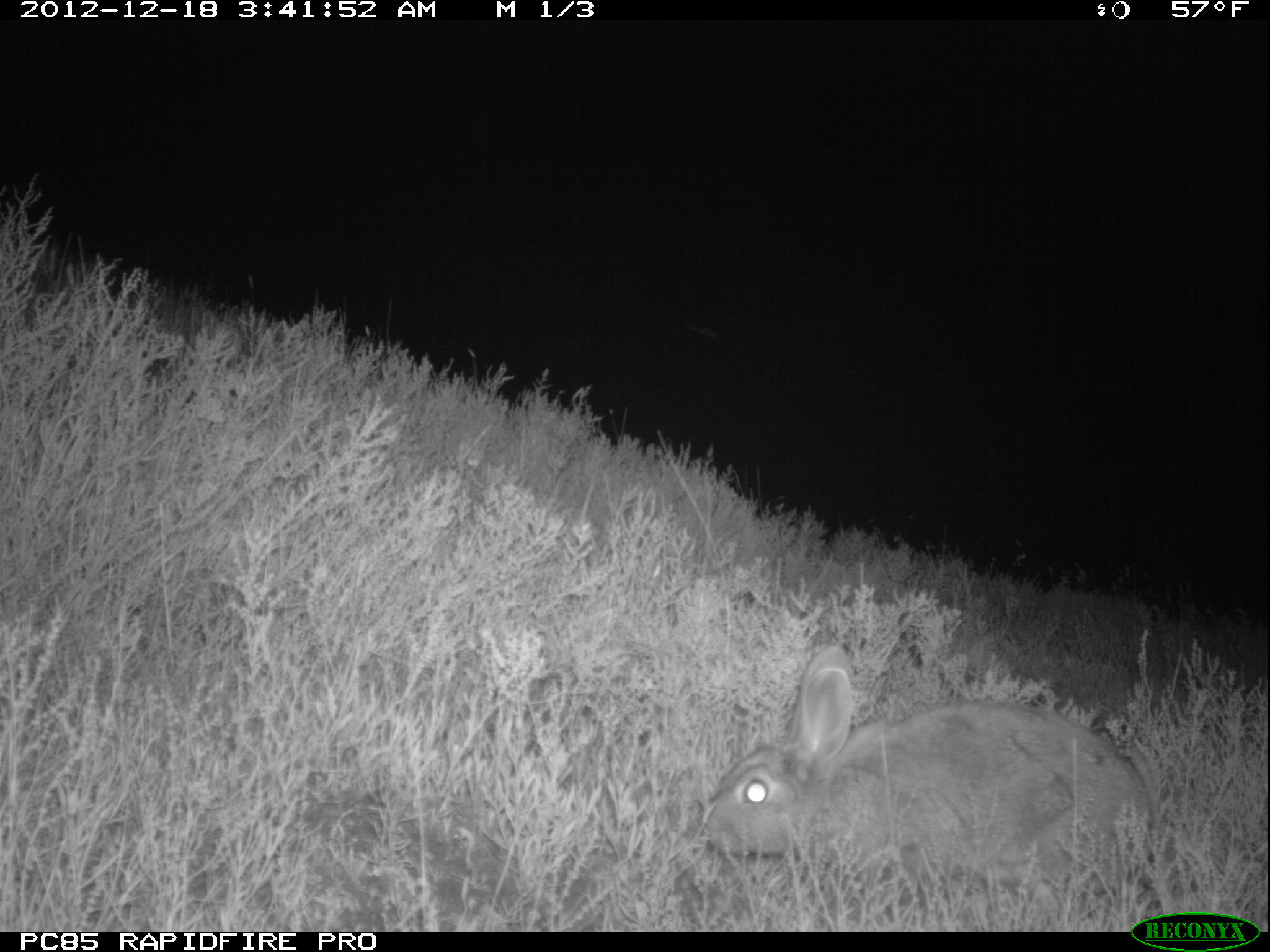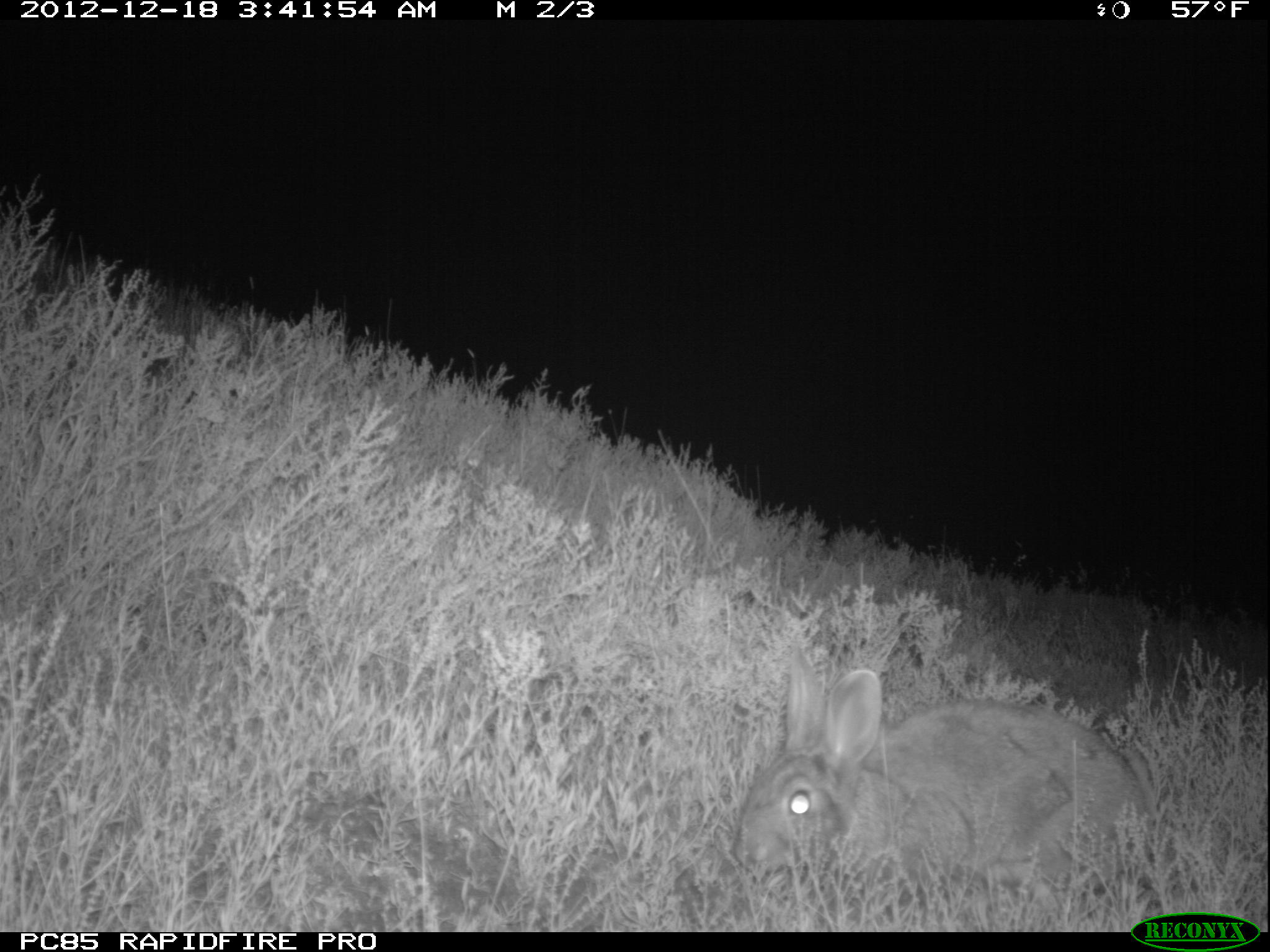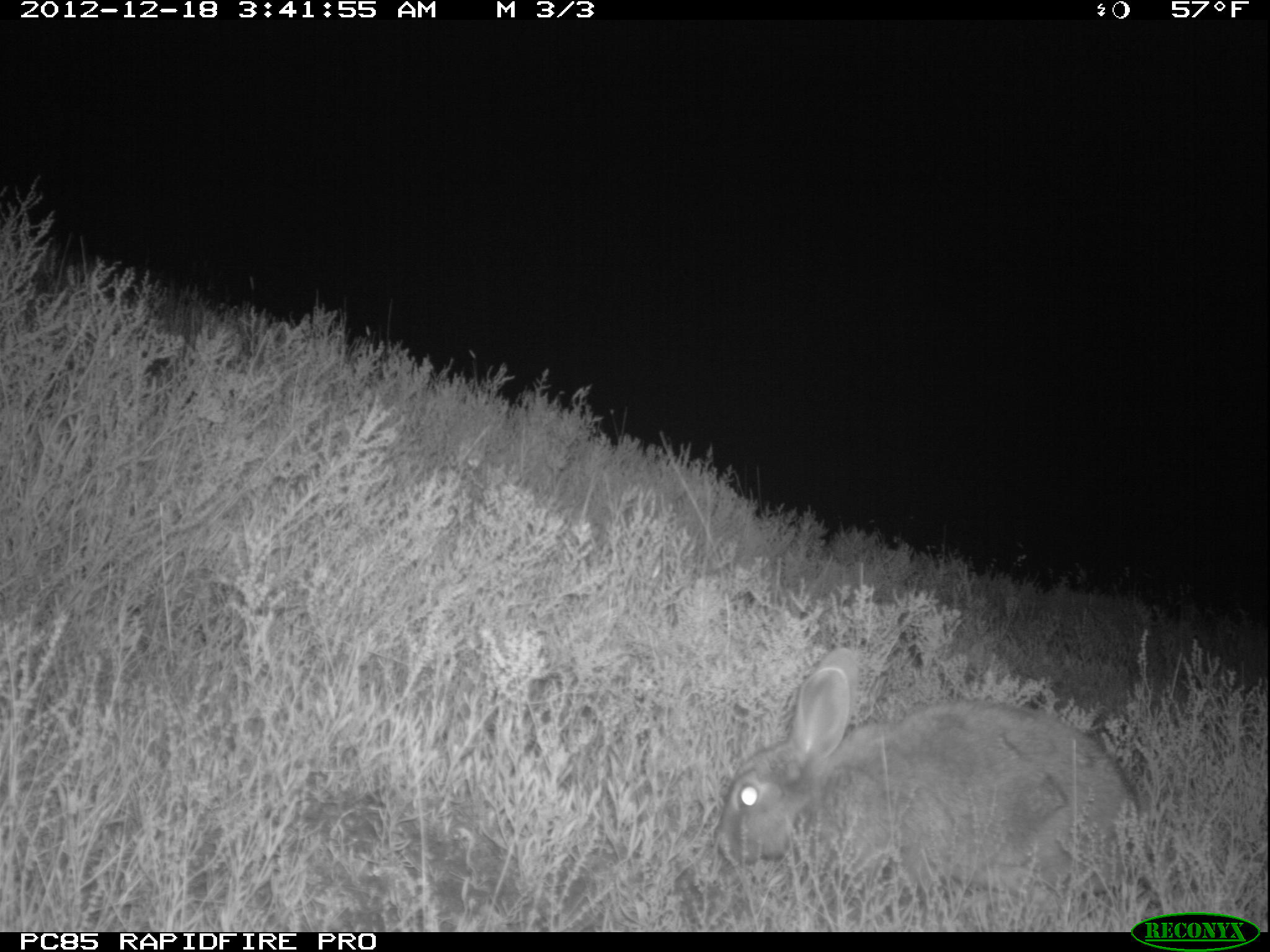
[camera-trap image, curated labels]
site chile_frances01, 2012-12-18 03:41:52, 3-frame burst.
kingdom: Animalia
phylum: Chordata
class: Mammalia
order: Lagomorpha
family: Leporidae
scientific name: Leporidae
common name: rabbits and hares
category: rabbit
Rabbit (rabbits and hares) (Leporidae).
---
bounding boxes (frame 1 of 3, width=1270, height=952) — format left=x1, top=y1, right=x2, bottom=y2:
rabbit: left=694, top=647, right=1162, bottom=903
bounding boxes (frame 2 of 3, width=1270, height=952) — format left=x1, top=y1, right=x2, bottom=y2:
rabbit: left=731, top=650, right=1163, bottom=907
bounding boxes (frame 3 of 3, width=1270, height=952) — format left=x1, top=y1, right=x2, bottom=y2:
rabbit: left=711, top=648, right=1141, bottom=912